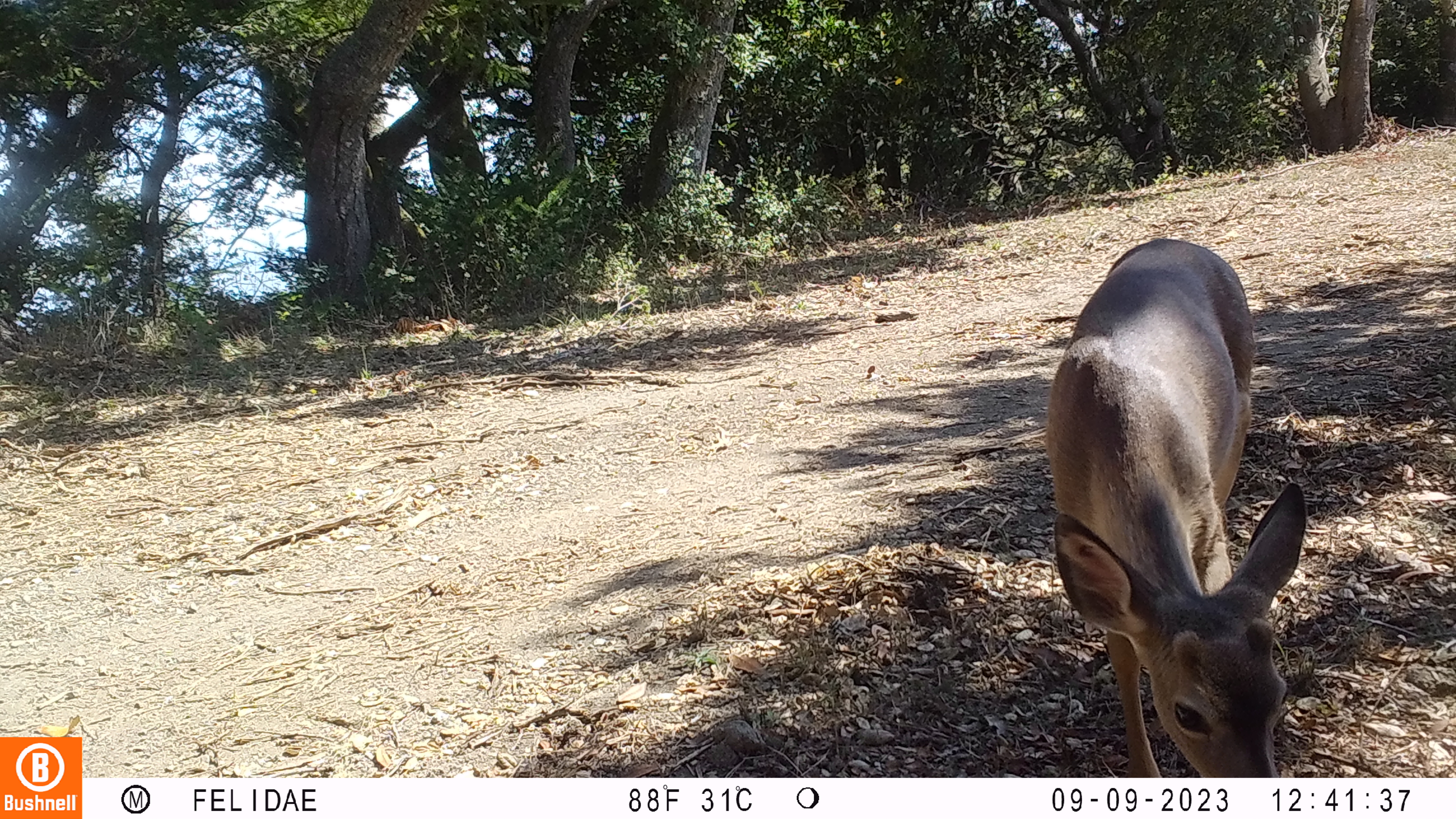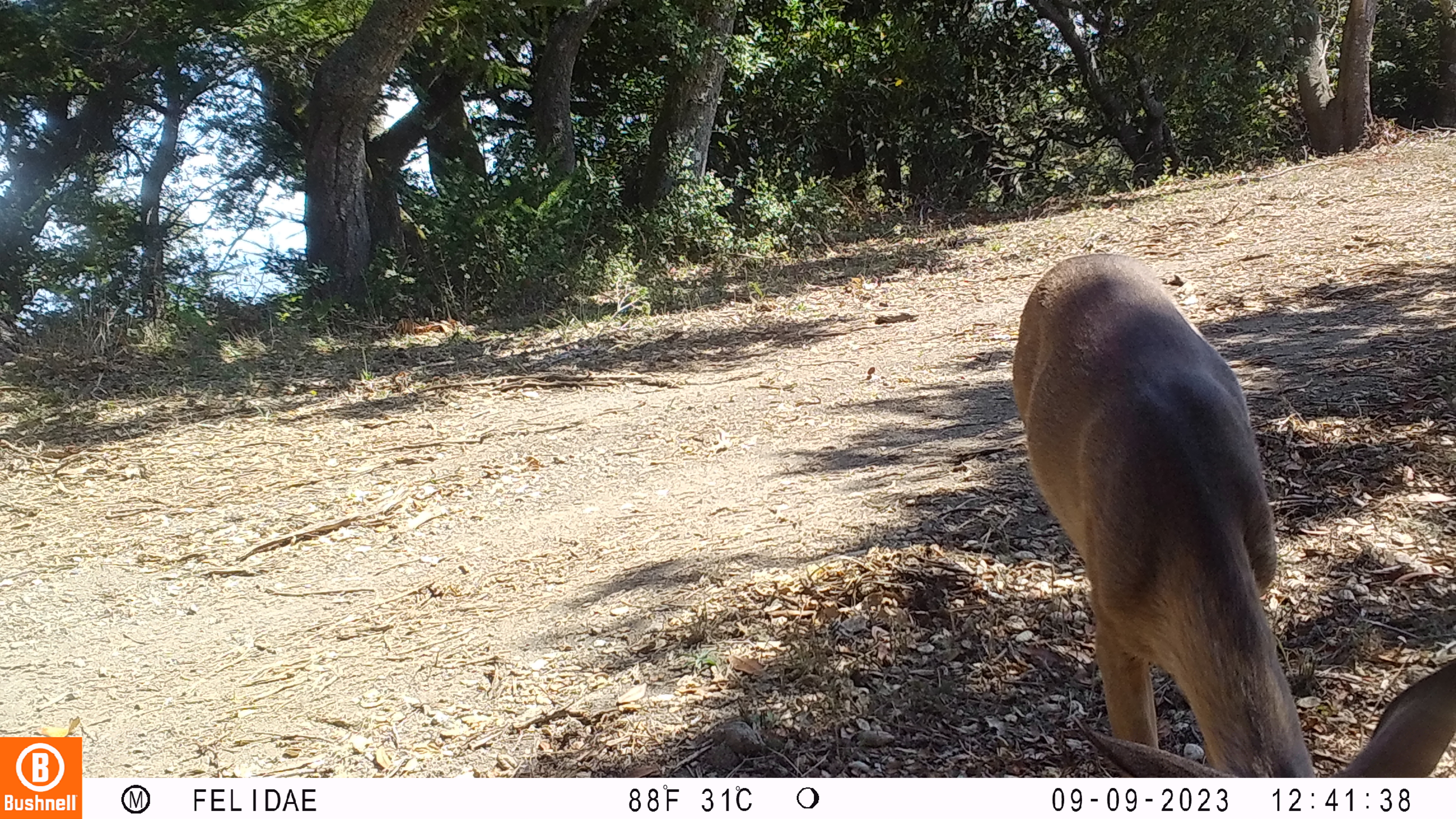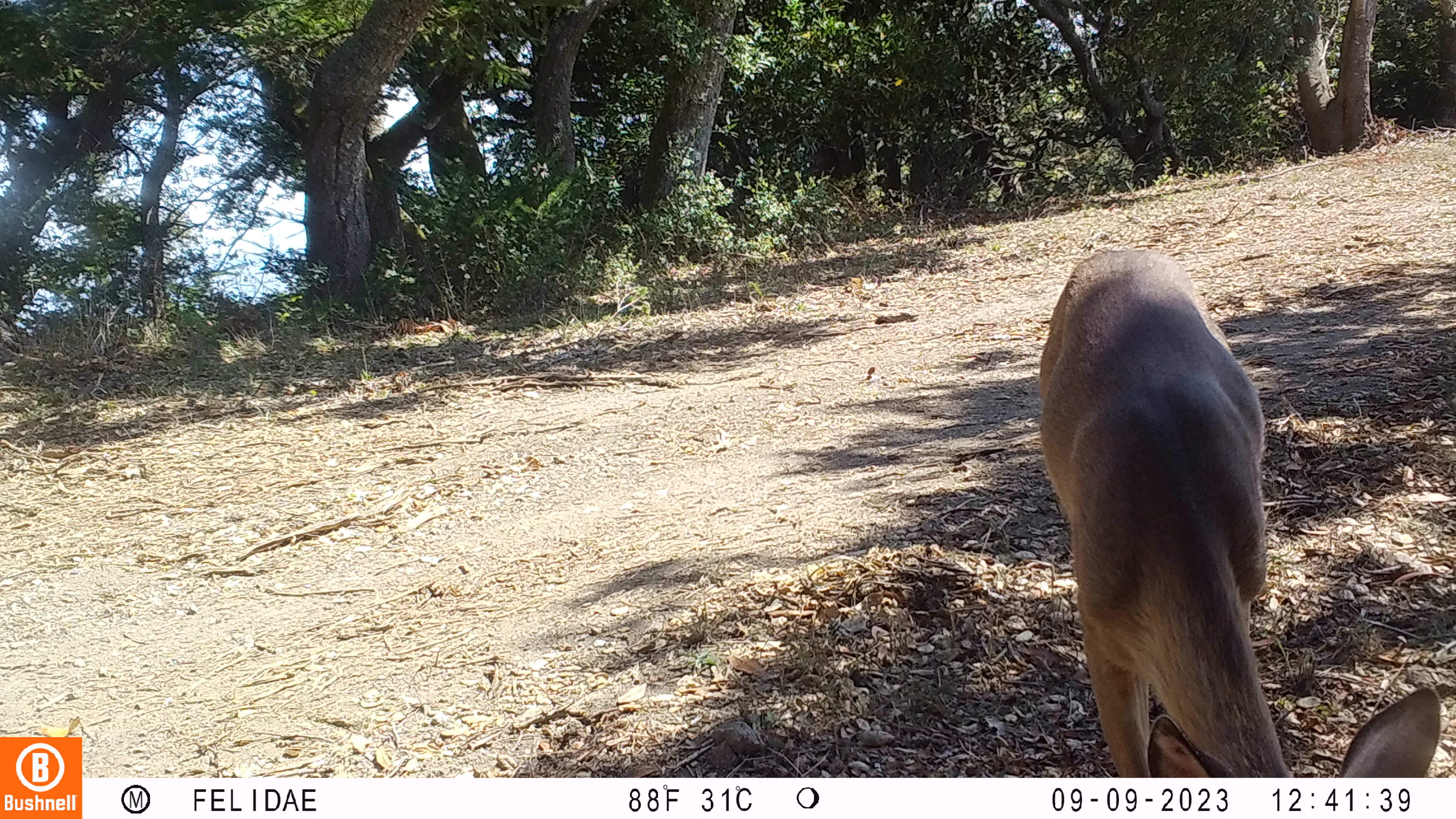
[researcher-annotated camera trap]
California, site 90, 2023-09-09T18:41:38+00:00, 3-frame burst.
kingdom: Animalia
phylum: Chordata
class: Mammalia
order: Artiodactyla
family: Cervidae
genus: Odocoileus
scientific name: Odocoileus hemionus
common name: mule deer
Mule deer (Odocoileus hemionus).